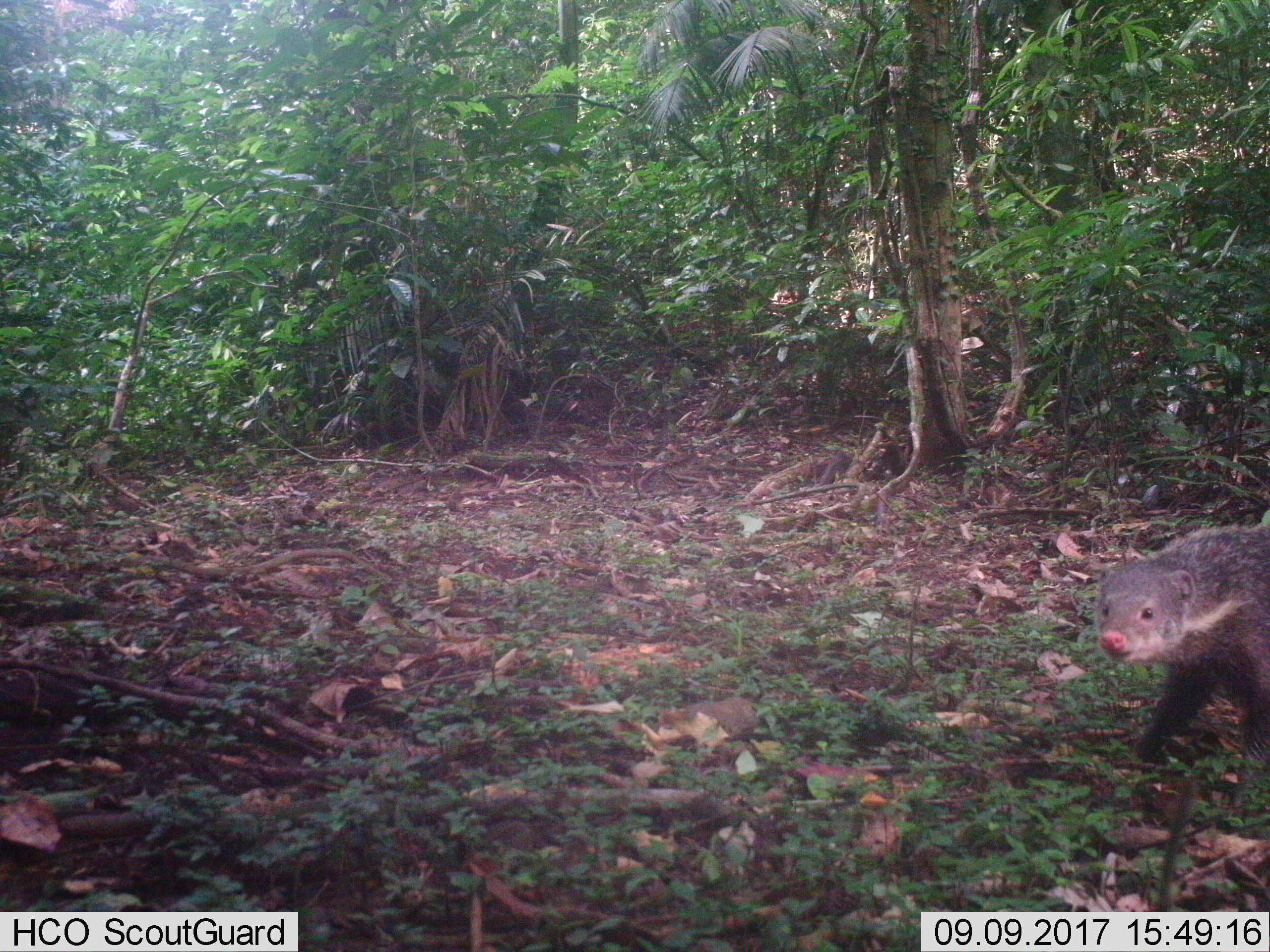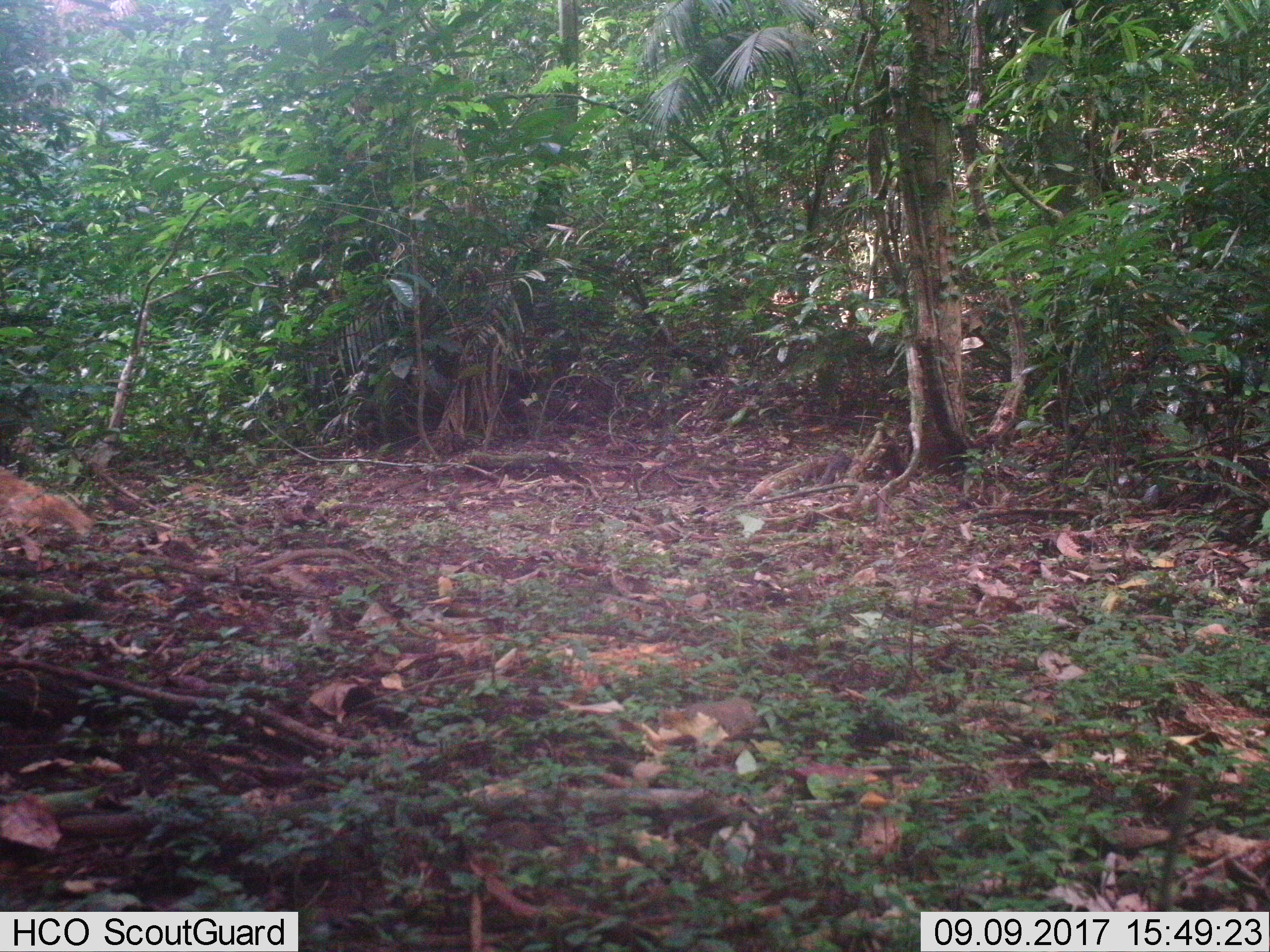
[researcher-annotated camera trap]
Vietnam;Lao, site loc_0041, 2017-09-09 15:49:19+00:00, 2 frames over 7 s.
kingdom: Animalia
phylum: Chordata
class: Mammalia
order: Carnivora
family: Herpestidae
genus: Urva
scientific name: Urva urva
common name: crab-eating mongoose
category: crab eating mongoose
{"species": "crab eating mongoose (crab-eating mongoose) (Urva urva)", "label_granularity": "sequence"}